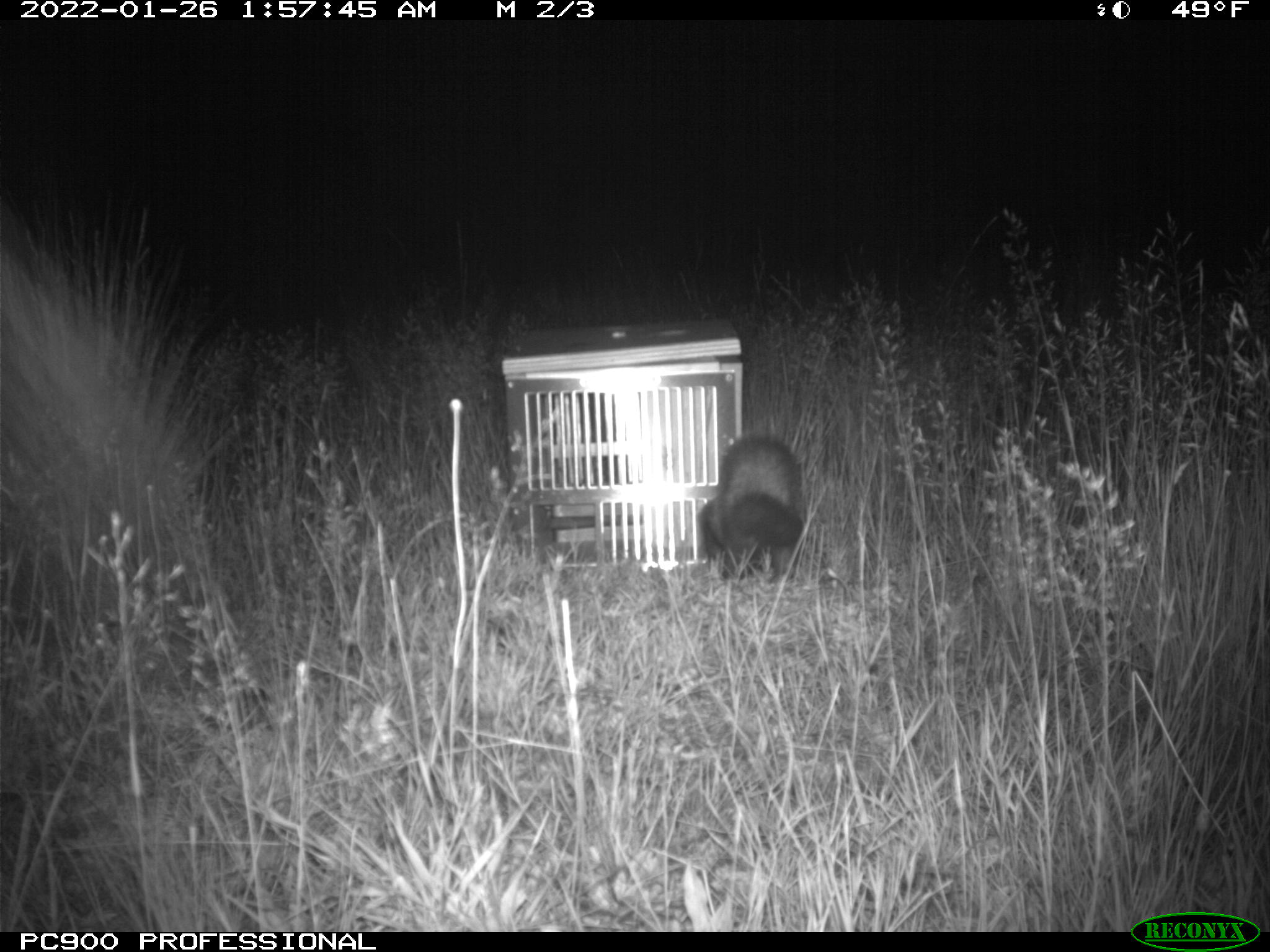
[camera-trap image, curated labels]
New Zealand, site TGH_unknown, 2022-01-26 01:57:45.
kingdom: Animalia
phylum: Chordata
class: Mammalia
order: Carnivora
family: Mustelidae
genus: Mustela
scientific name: Mustela furo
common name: ferret